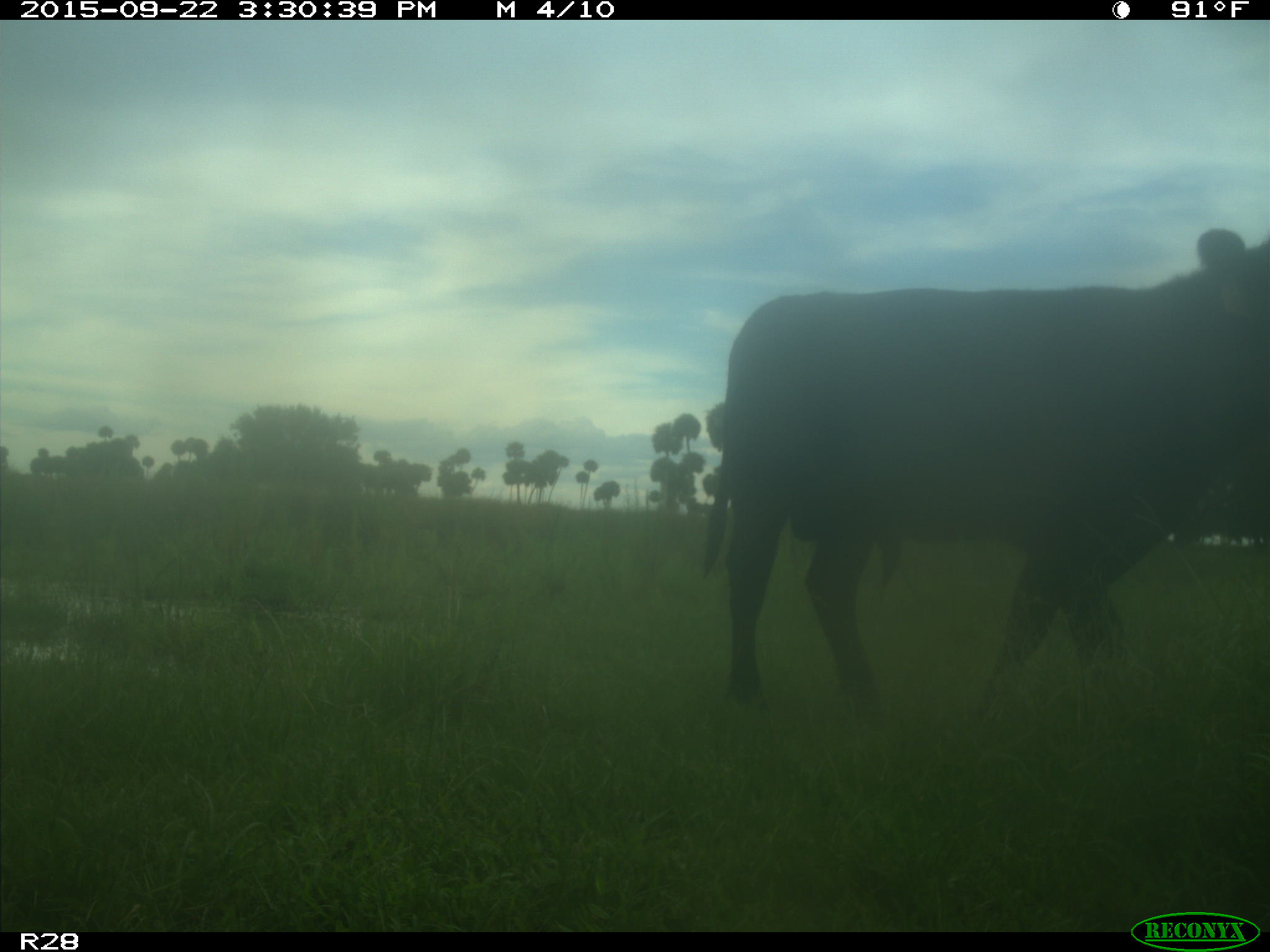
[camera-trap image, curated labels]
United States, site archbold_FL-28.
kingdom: Animalia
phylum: Chordata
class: Mammalia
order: Artiodactyla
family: Bovidae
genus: Bos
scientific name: Bos taurus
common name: domestic cow